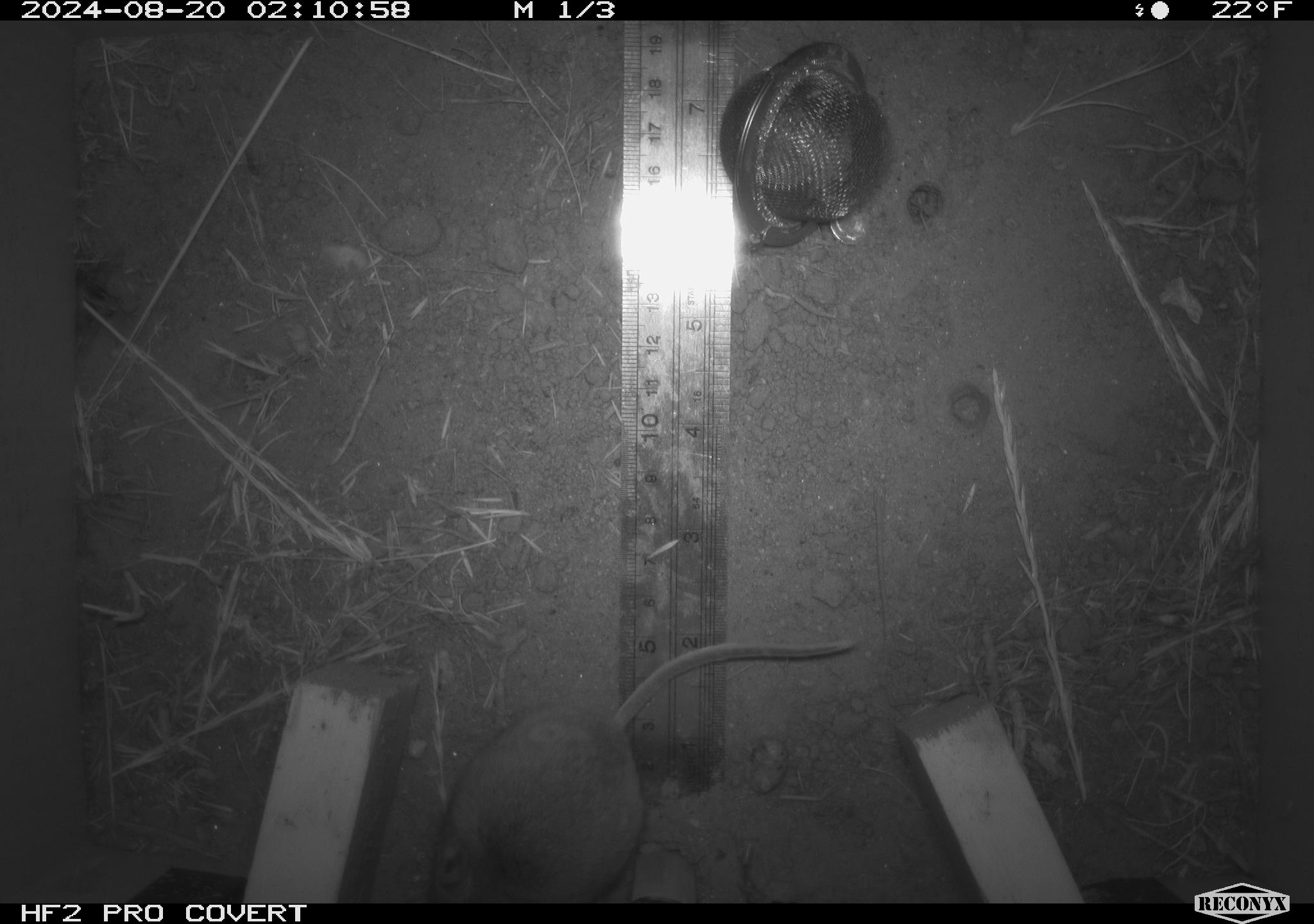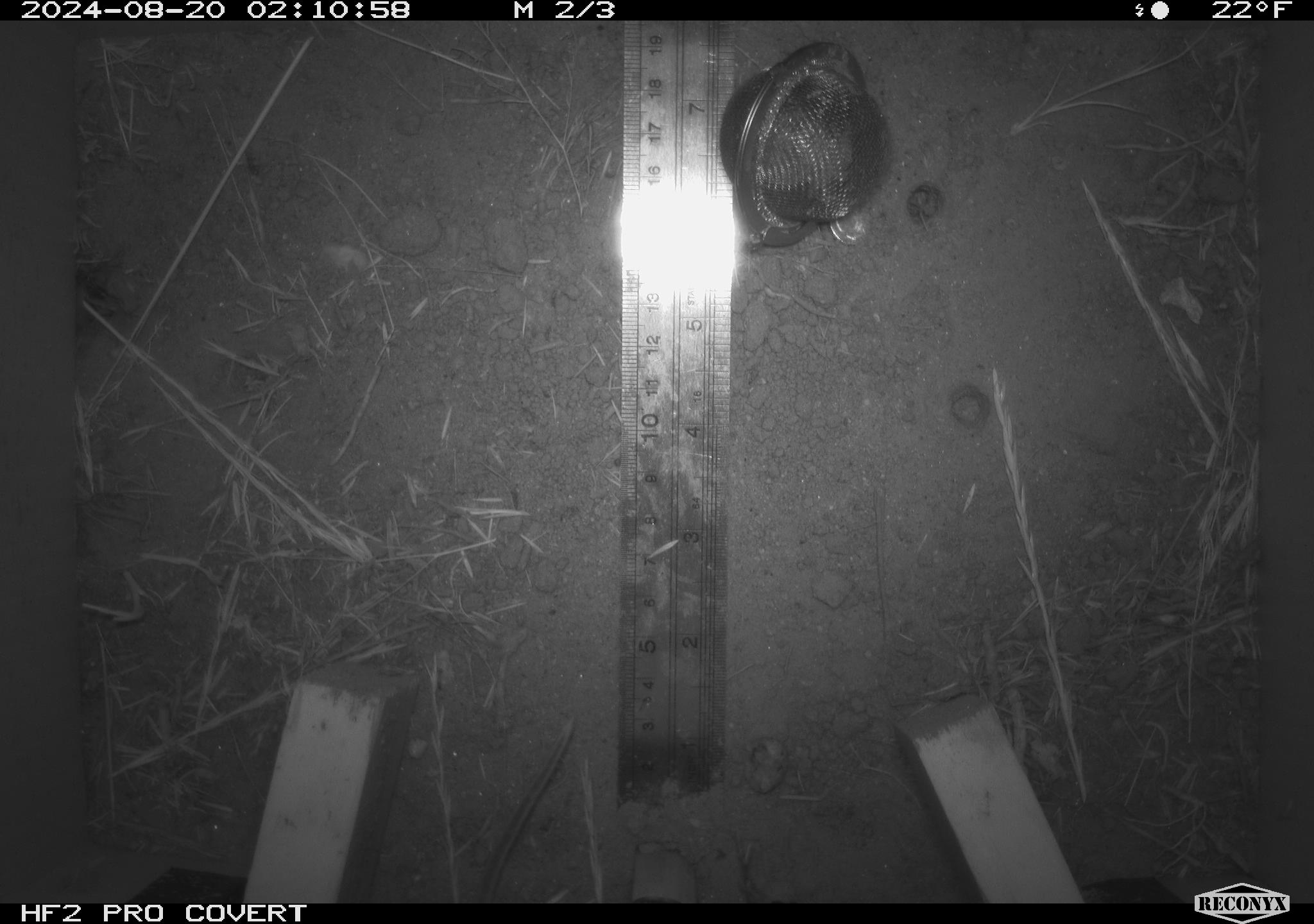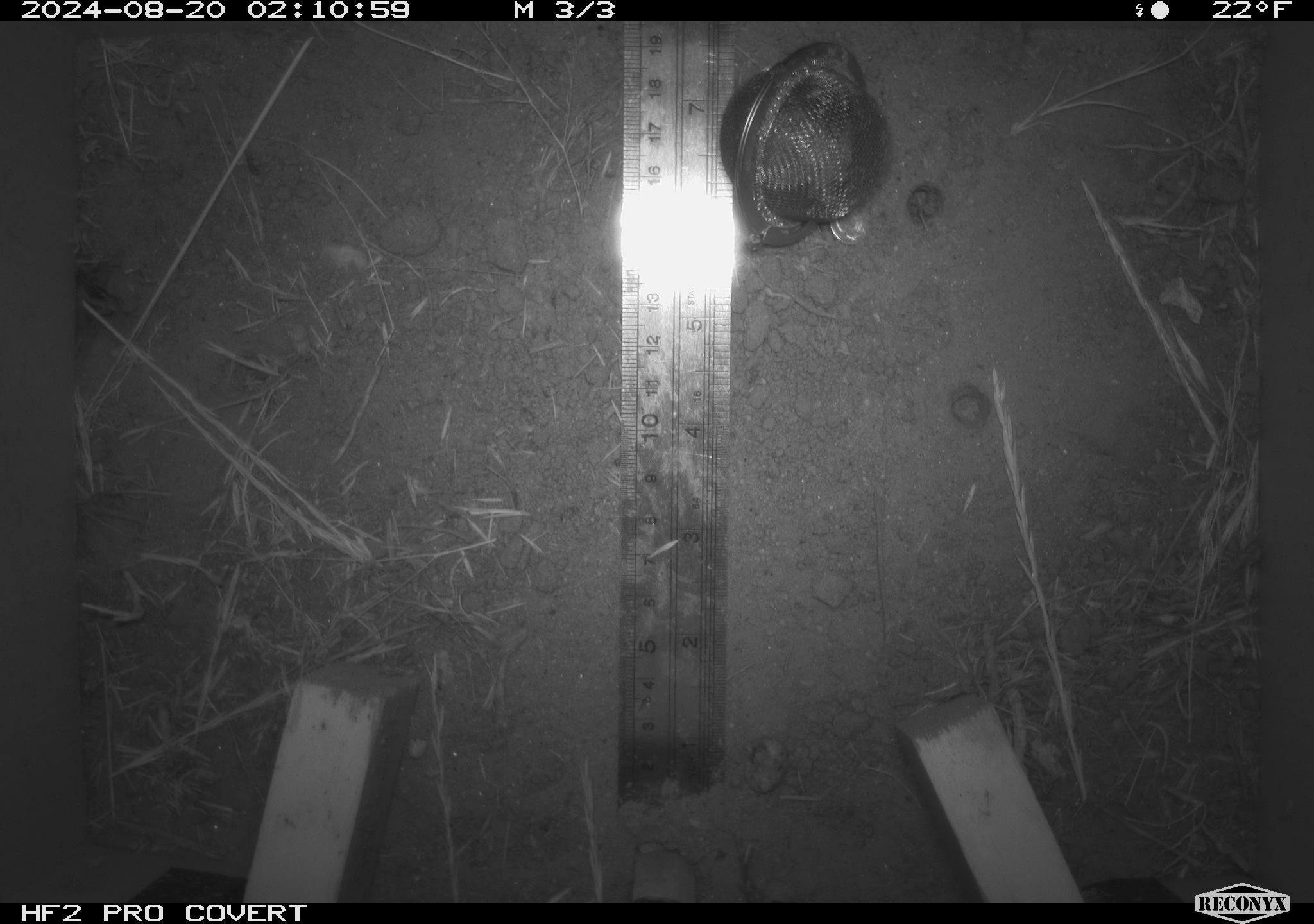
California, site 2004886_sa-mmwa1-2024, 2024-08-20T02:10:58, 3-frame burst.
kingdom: Animalia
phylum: Chordata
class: Mammalia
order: Rodentia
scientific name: Rodentia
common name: mouse species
Mouse species (Rodentia).